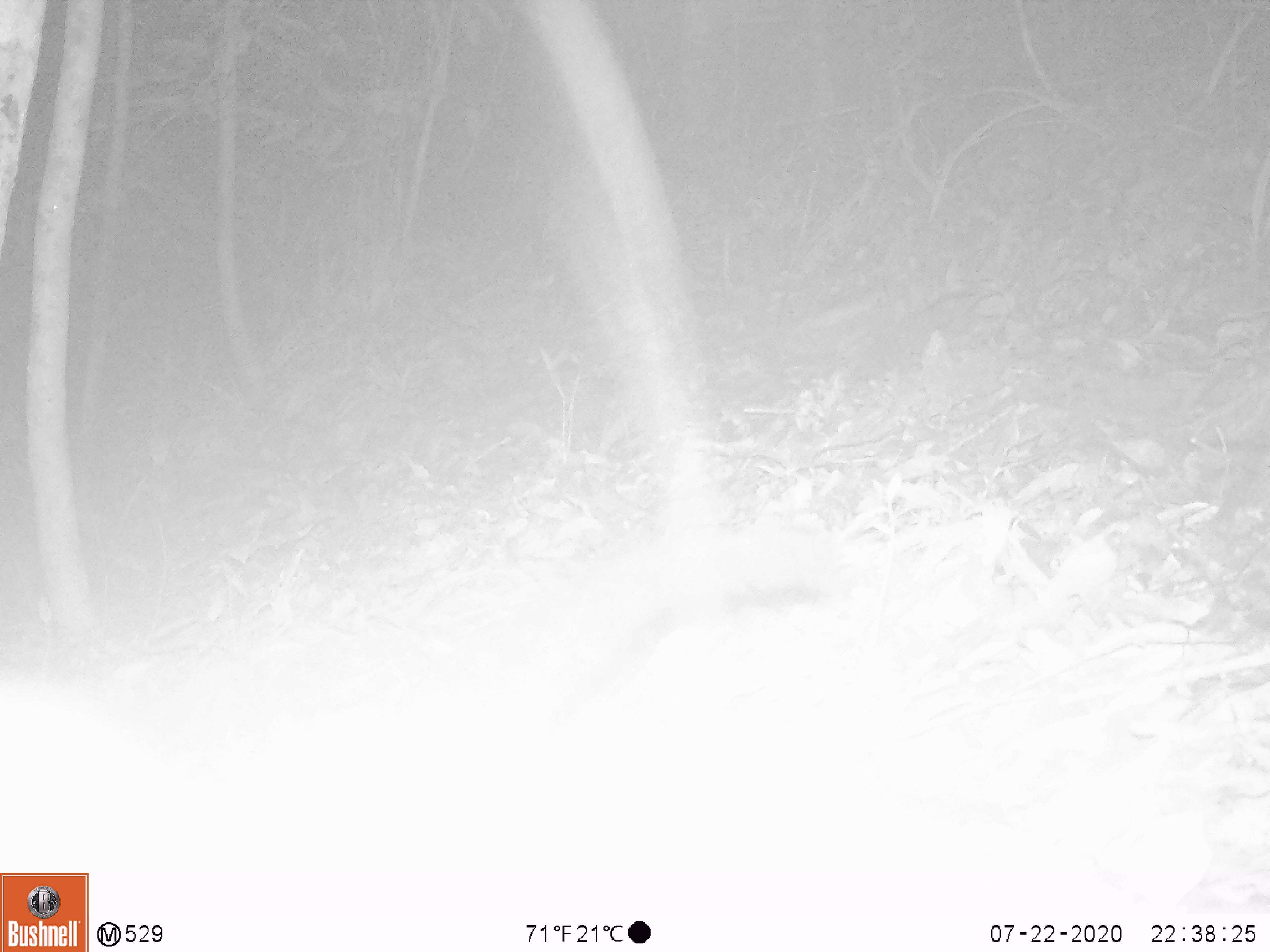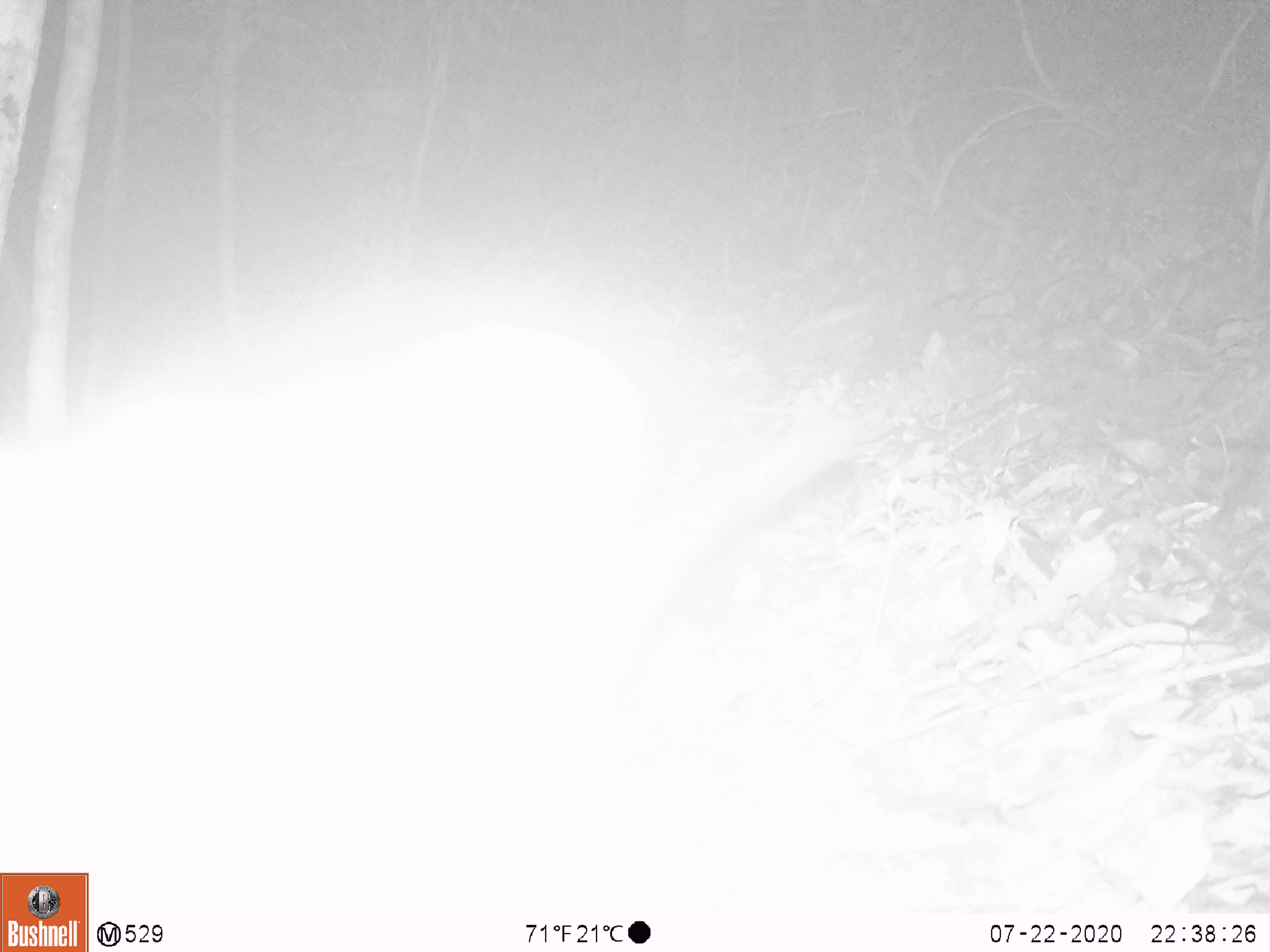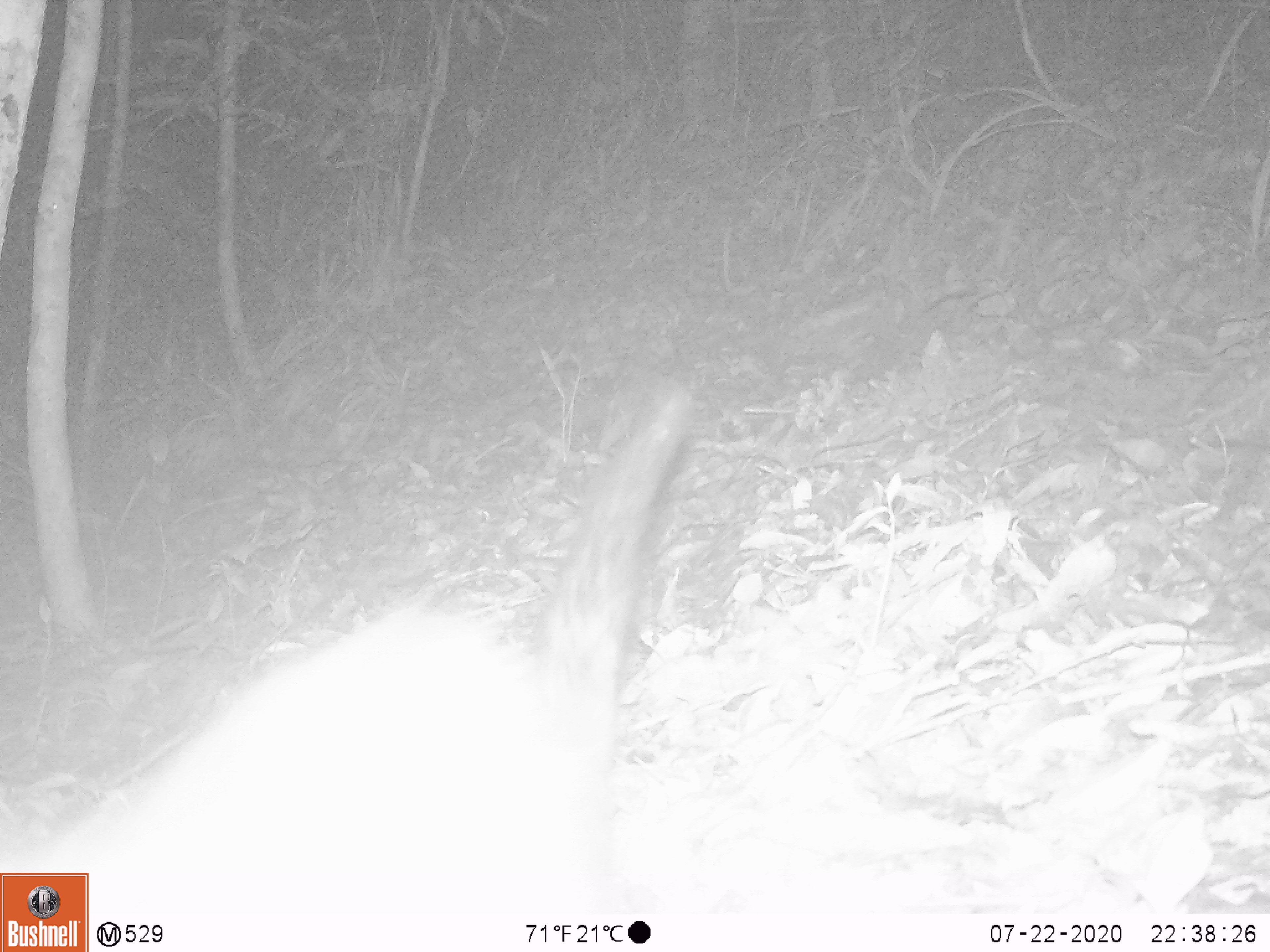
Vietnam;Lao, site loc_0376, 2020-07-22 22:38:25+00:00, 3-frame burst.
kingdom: Animalia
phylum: Chordata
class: Mammalia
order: Carnivora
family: Viverridae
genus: Paradoxurus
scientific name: Paradoxurus hermaphroditus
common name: common palm civet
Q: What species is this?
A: Common palm civet (Paradoxurus hermaphroditus).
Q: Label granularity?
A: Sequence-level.